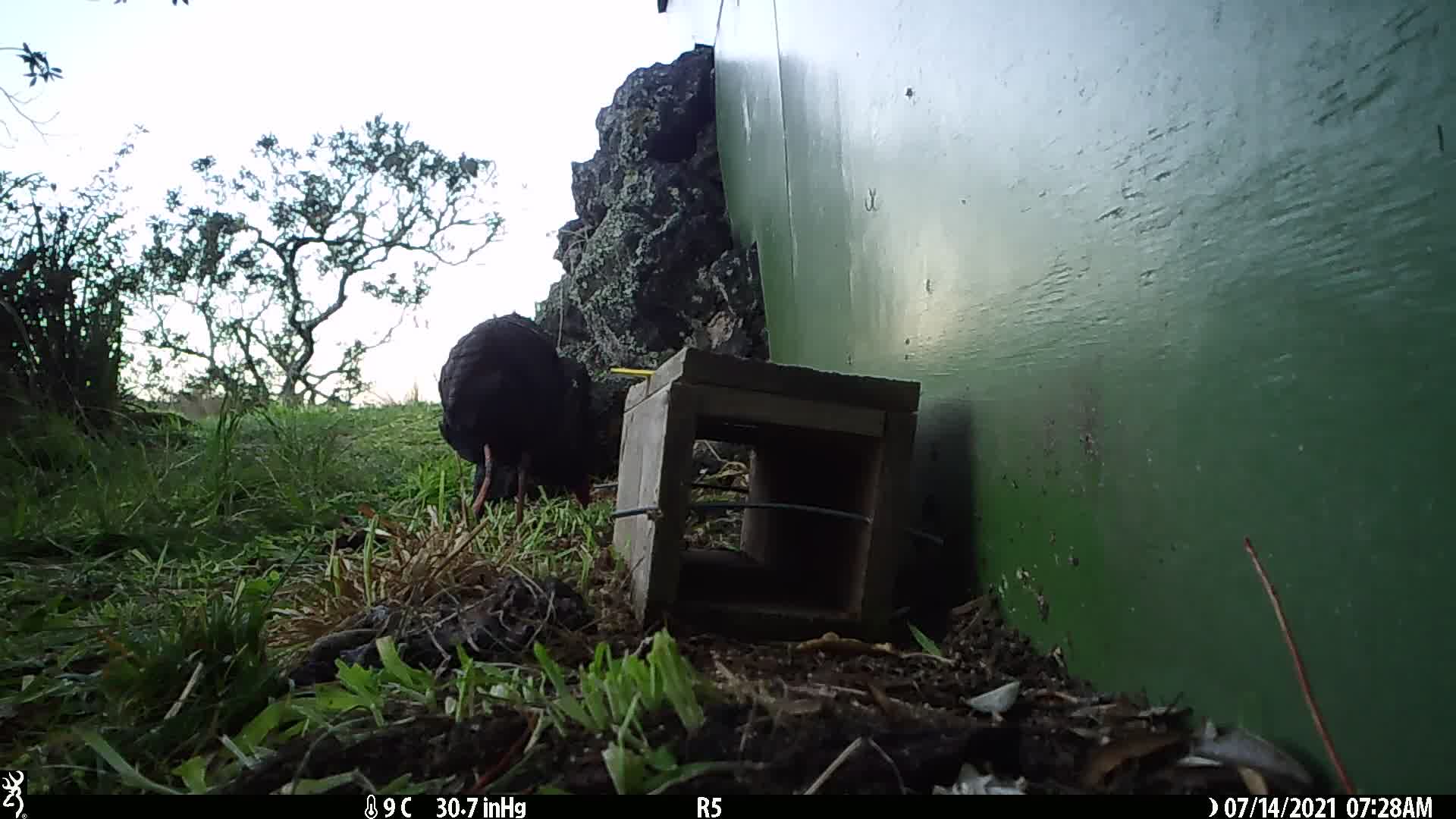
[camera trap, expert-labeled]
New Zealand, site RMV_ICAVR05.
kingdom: Animalia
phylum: Chordata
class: Aves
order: Gruiformes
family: Rallidae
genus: Porphyrio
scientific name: Porphyrio melanotus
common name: australasian swamphen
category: pukeko